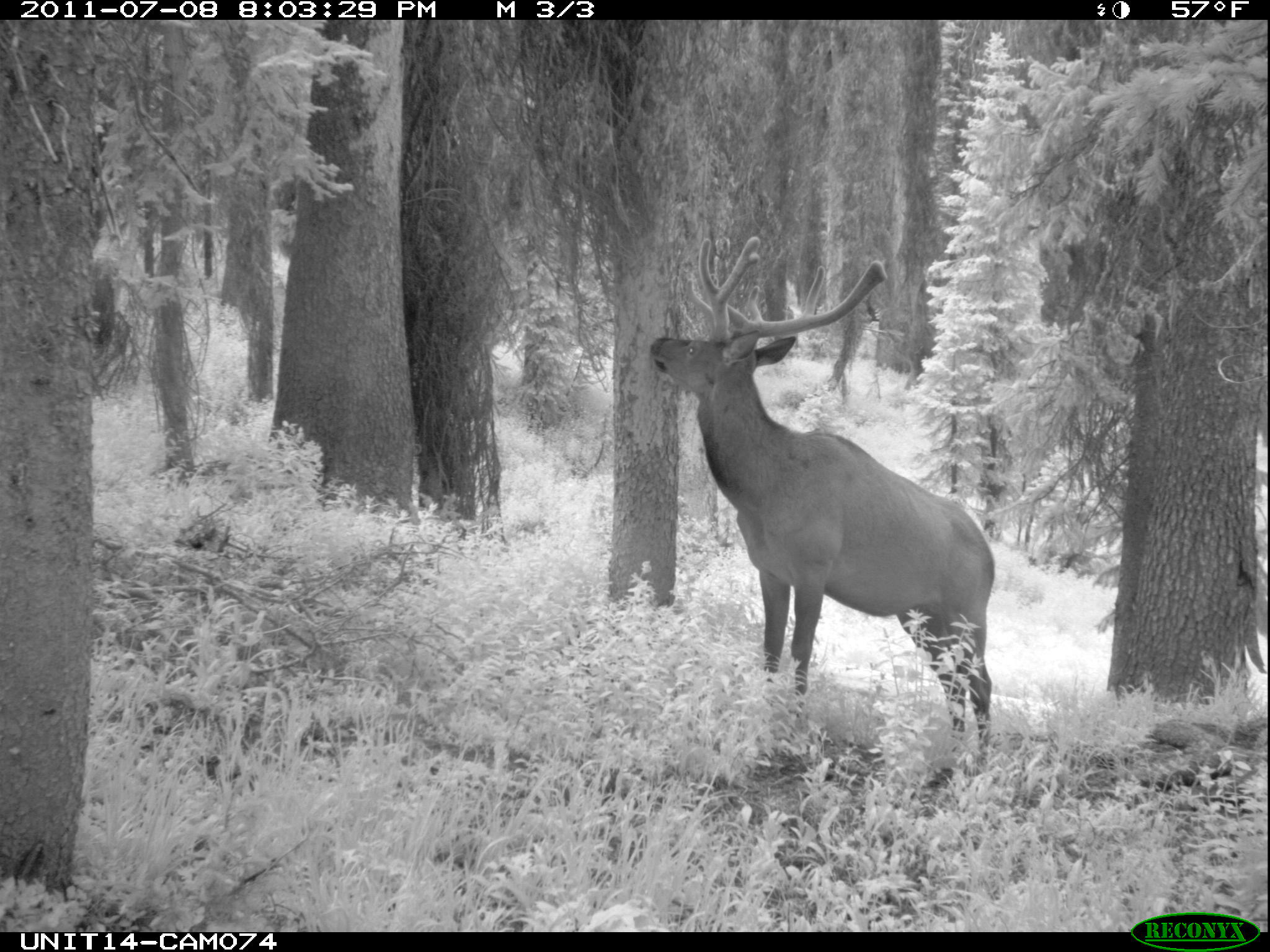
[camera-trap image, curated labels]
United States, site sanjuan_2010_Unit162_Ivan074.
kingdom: Animalia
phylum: Chordata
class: Mammalia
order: Artiodactyla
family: Cervidae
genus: Cervus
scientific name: Cervus elaphus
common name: red deer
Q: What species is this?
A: Cervus elaphus (red deer).